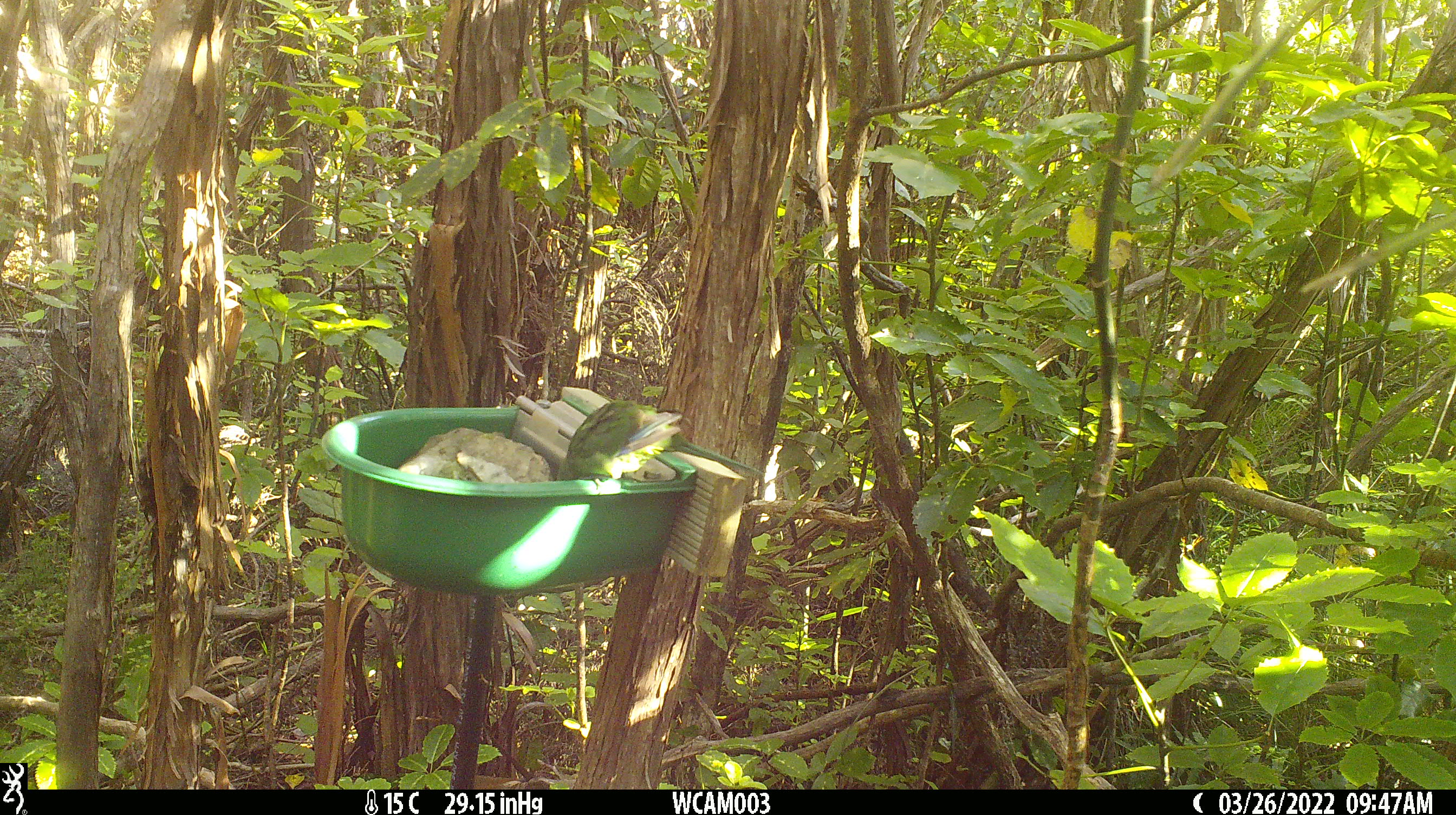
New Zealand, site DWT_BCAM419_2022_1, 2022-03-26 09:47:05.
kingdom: Animalia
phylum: Chordata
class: Aves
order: Psittaciformes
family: Psittaculidae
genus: Cyanoramphus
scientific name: Cyanoramphus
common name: parakeet